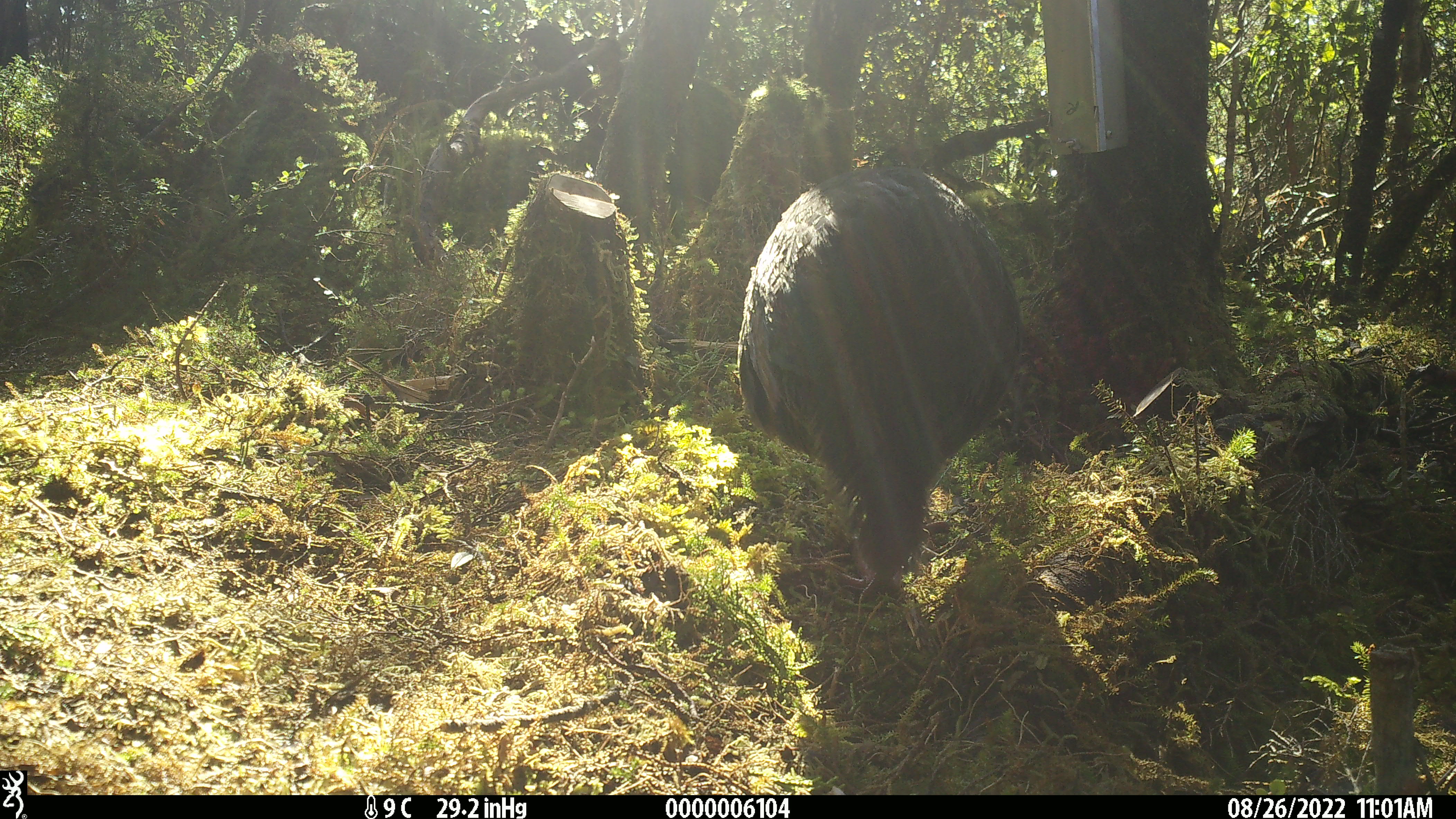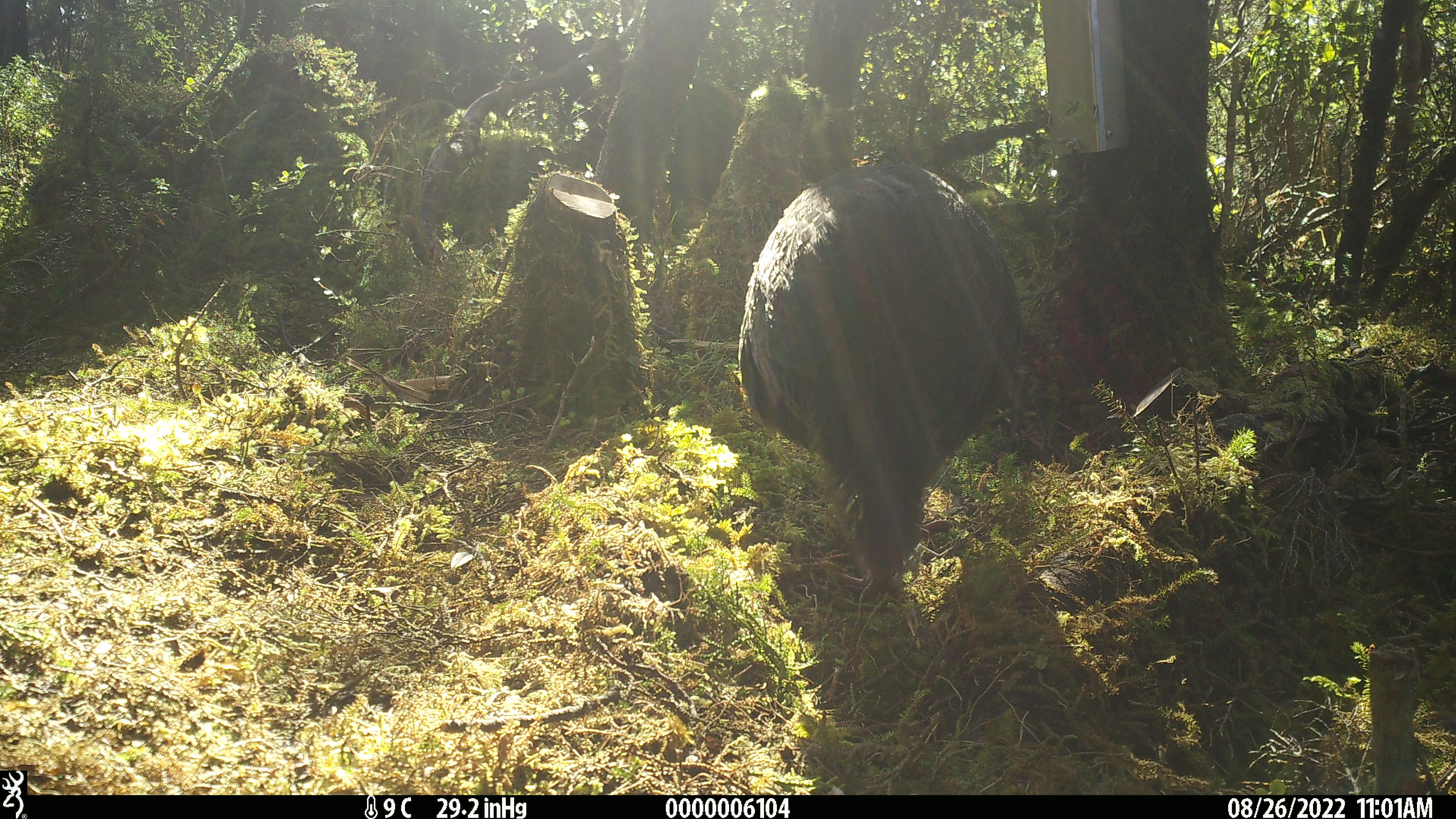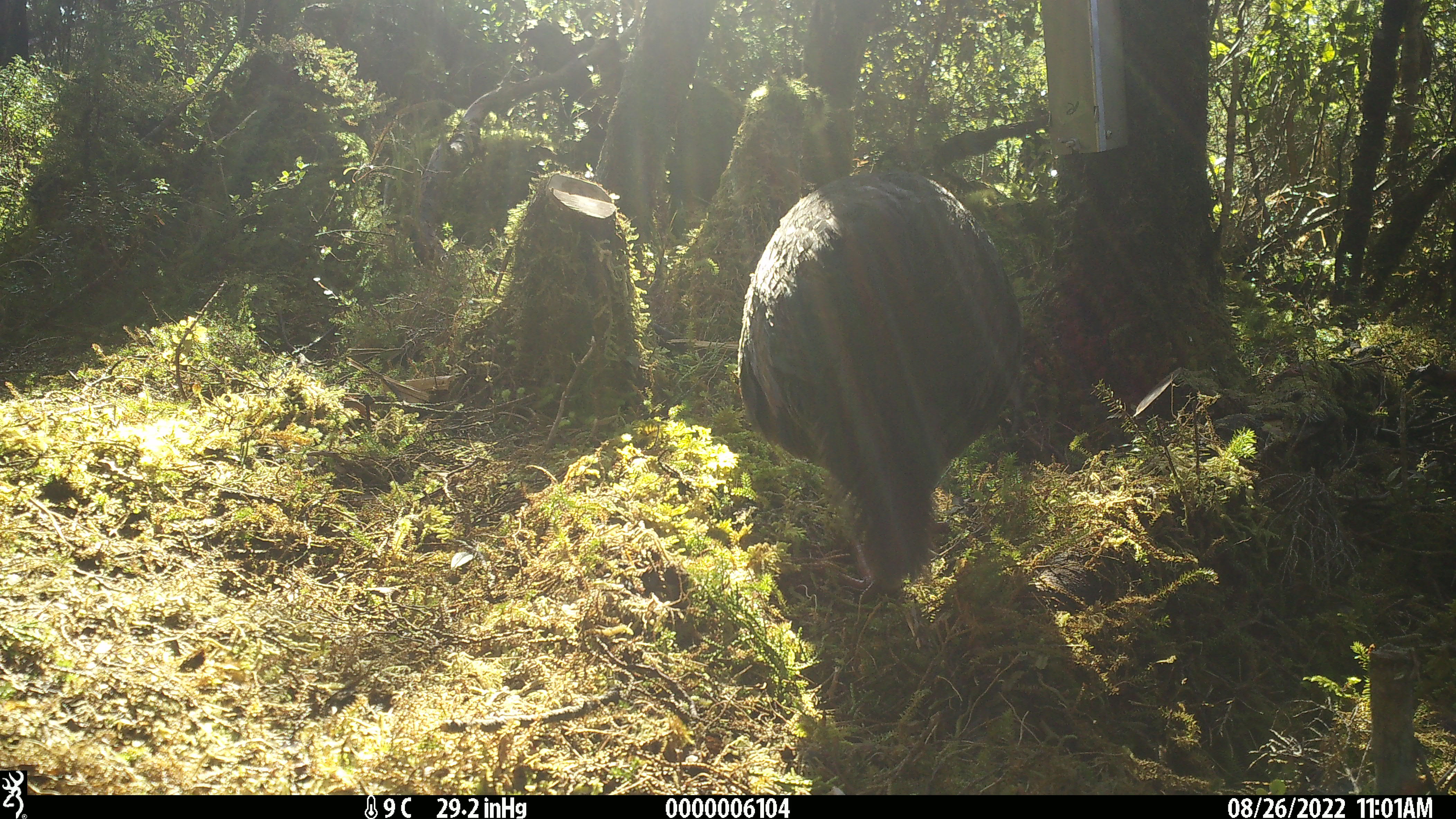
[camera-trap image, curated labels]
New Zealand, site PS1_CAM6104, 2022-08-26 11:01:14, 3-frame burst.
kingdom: Animalia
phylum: Chordata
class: Aves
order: Gruiformes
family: Rallidae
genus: Gallirallus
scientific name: Gallirallus australis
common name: weka